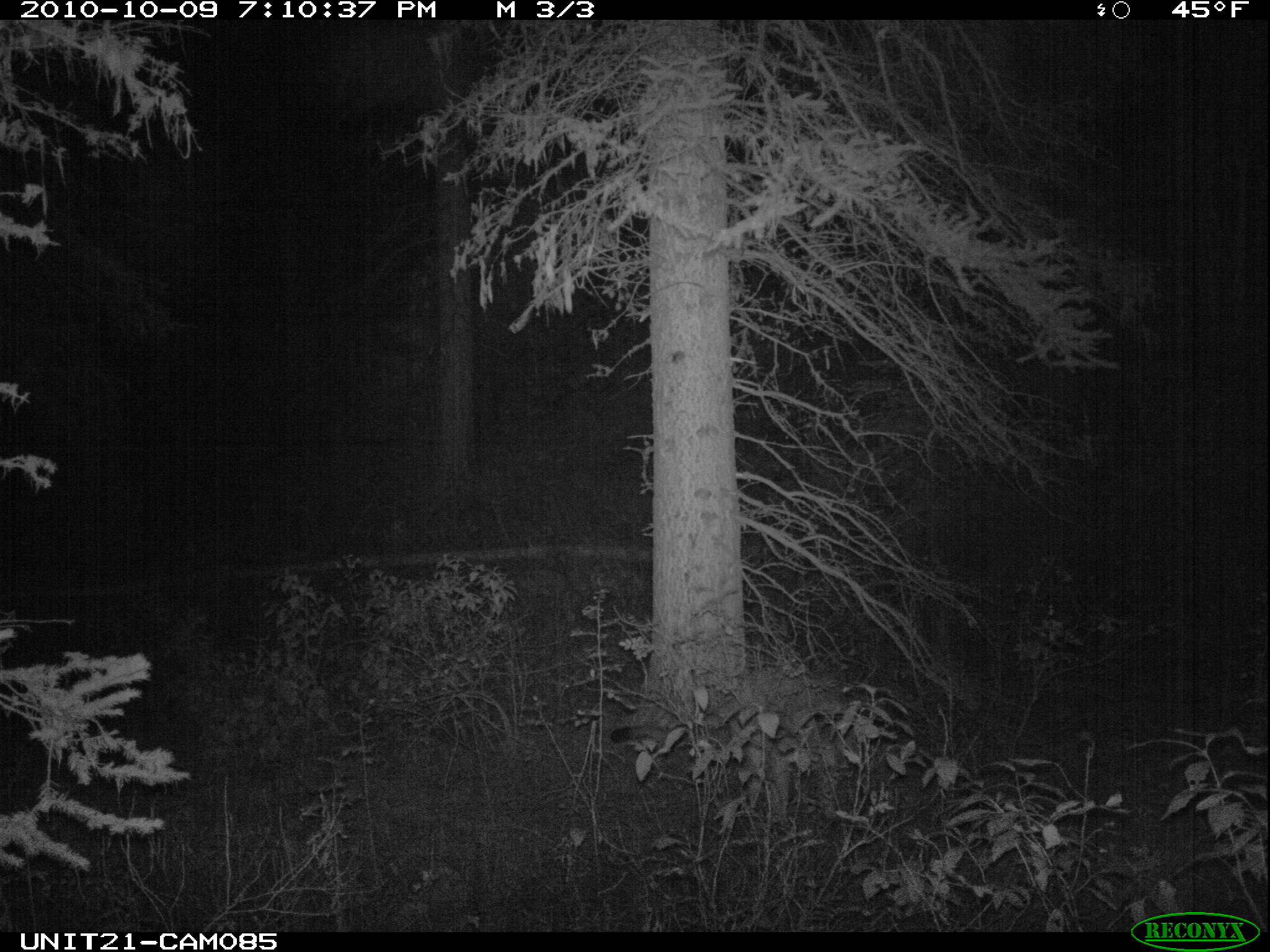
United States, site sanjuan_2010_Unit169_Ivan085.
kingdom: Animalia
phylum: Chordata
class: Mammalia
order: Carnivora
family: Felidae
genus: Puma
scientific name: Puma concolor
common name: mountain lion